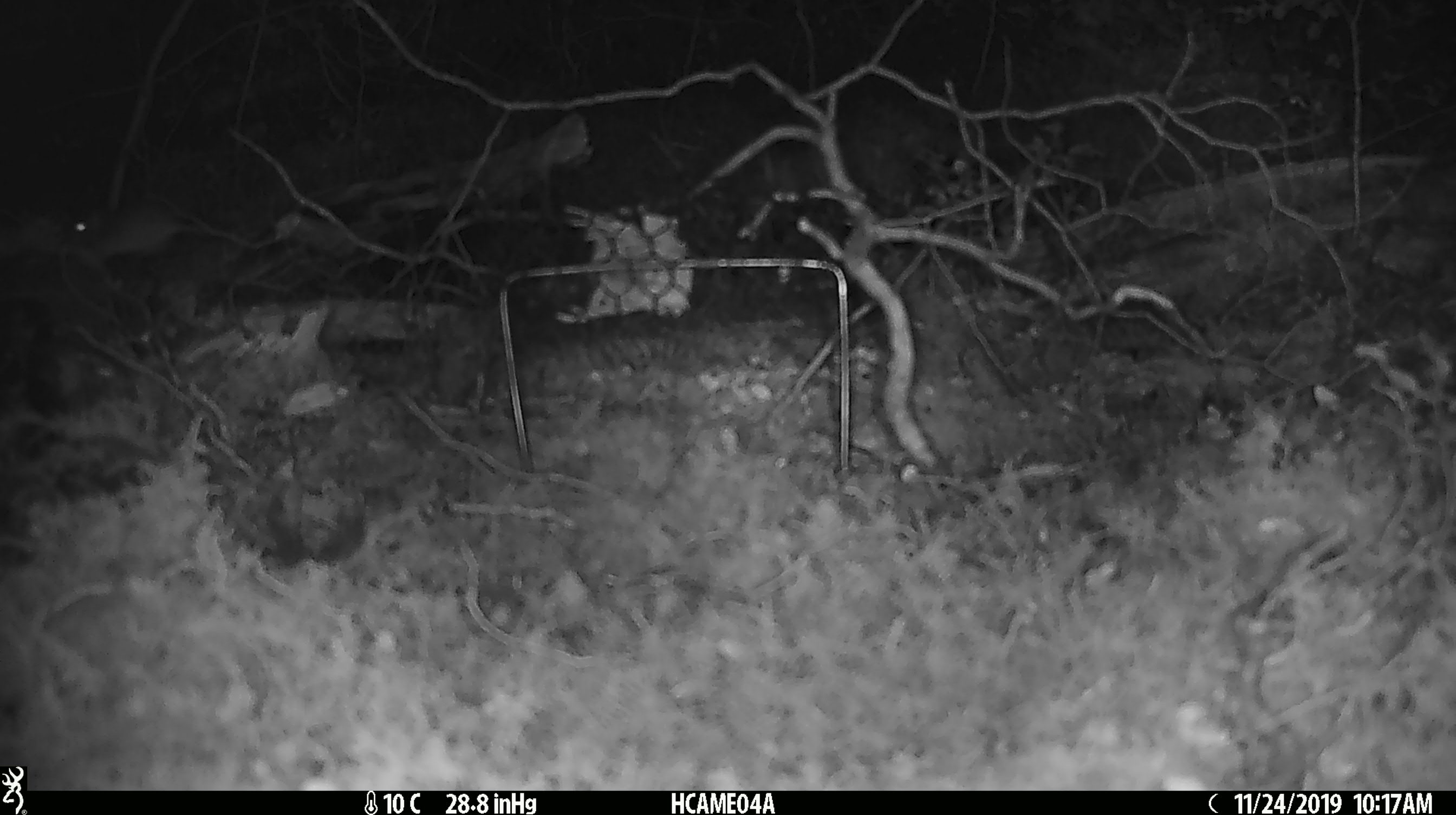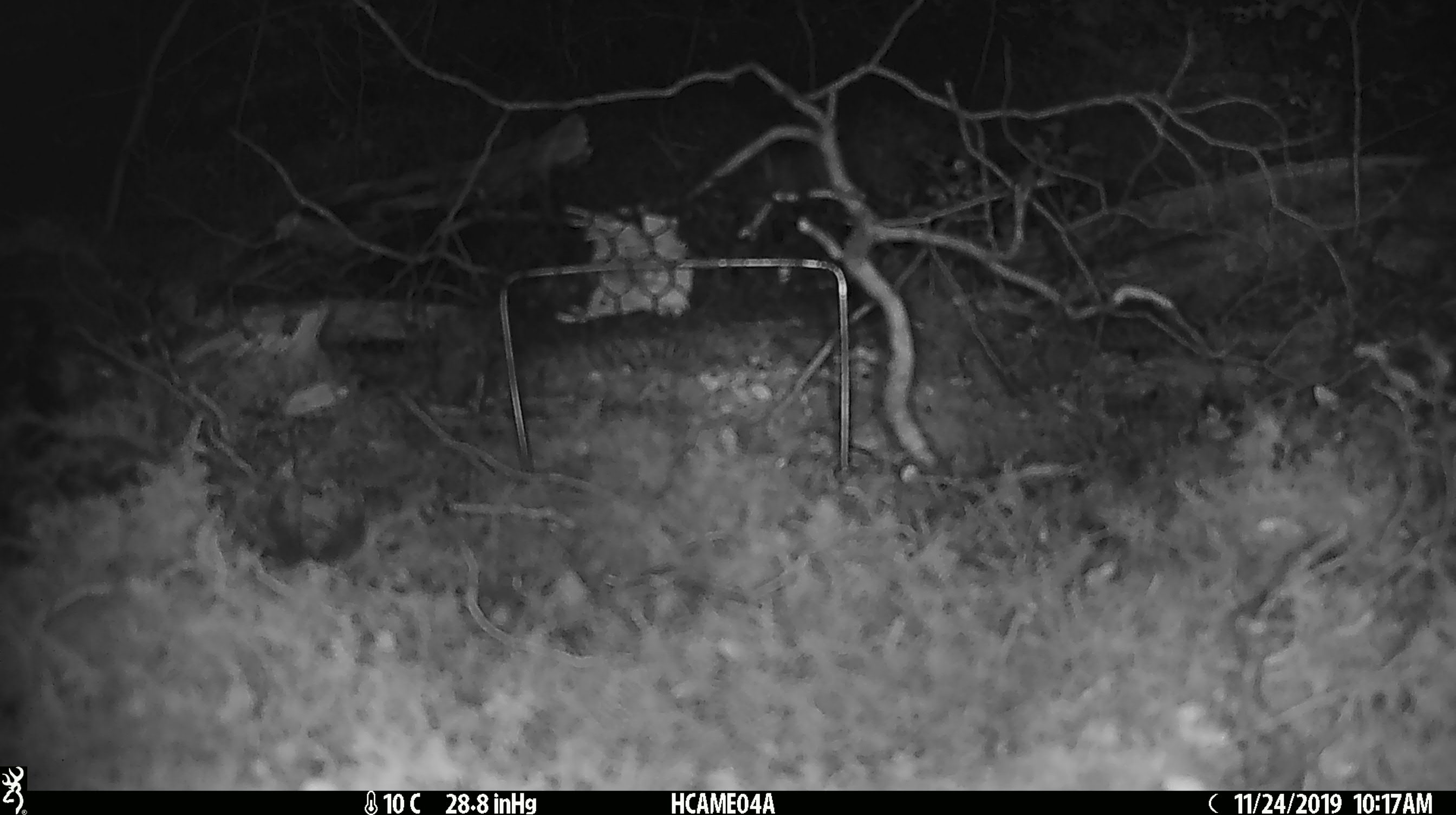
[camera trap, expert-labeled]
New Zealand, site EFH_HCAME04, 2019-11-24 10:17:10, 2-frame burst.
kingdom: Animalia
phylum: Chordata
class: Mammalia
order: Rodentia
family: Muridae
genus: Mus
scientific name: Mus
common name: mouse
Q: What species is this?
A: Mouse (Mus).